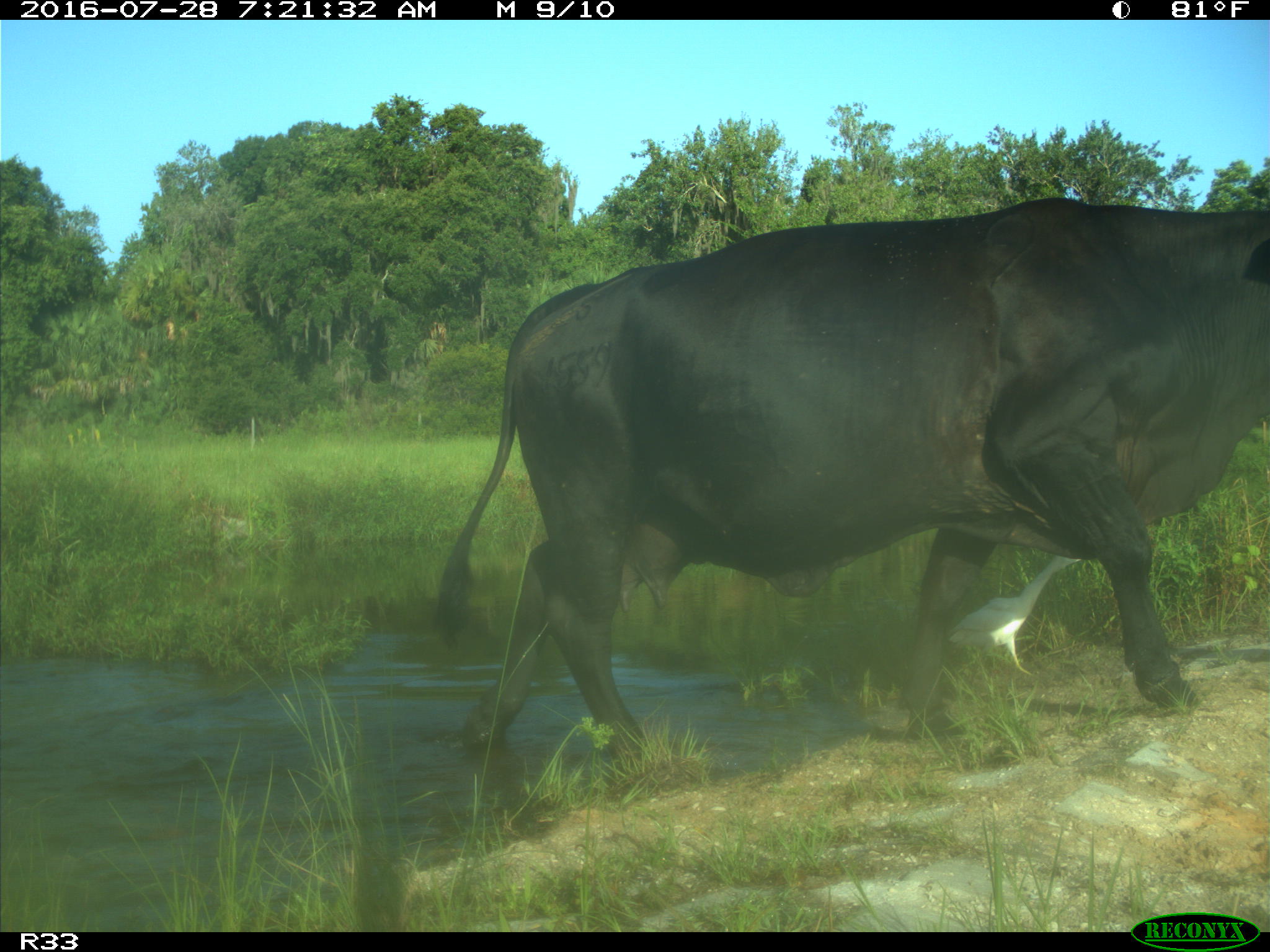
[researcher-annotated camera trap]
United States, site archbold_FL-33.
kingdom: Animalia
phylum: Chordata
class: Mammalia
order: Artiodactyla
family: Bovidae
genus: Bos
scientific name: Bos taurus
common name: domestic cow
Bos taurus (domestic cow).